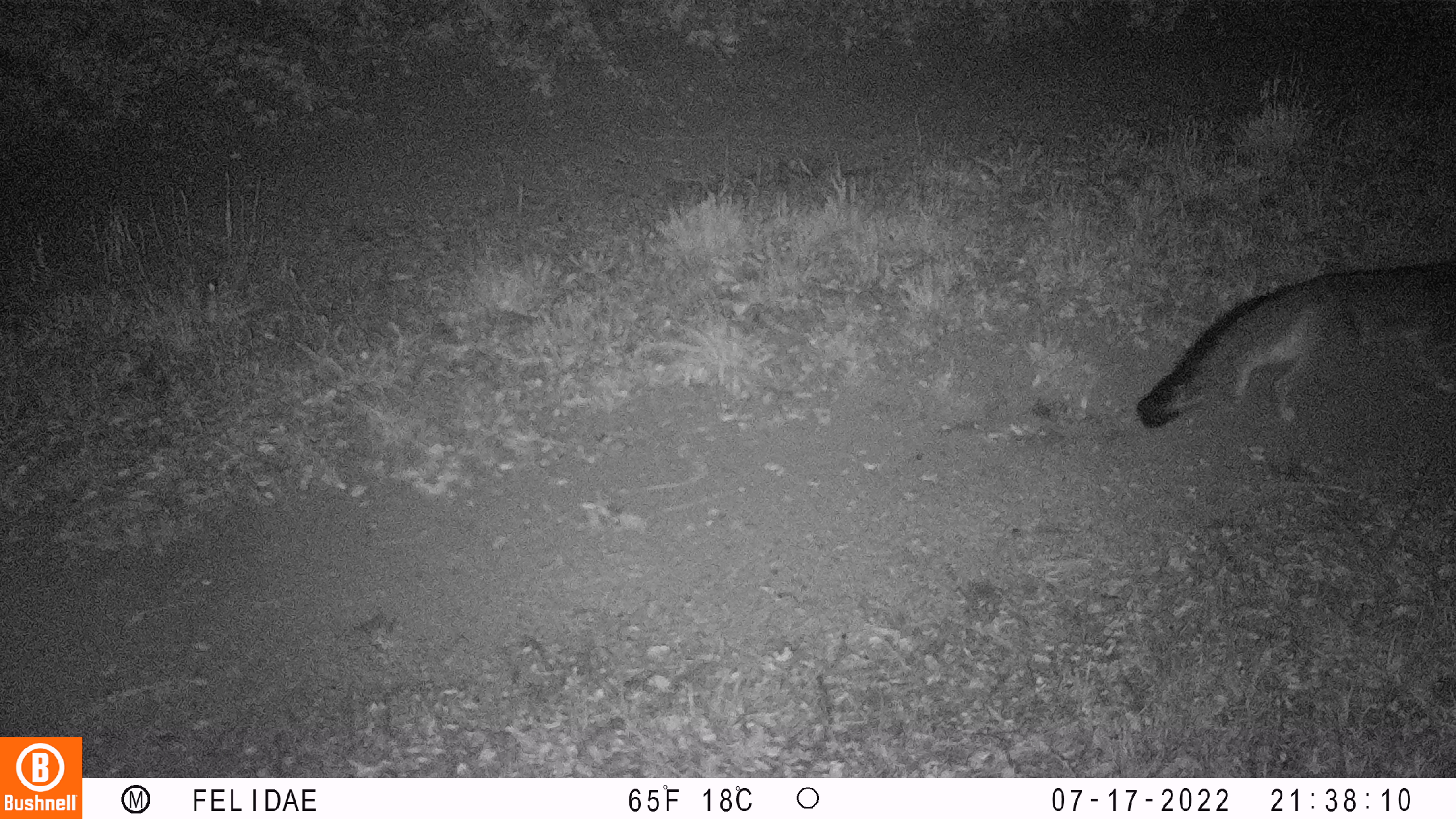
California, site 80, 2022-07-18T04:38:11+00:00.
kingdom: Animalia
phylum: Chordata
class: Mammalia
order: Carnivora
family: Canidae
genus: Urocyon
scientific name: Urocyon cinereoargenteus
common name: gray fox